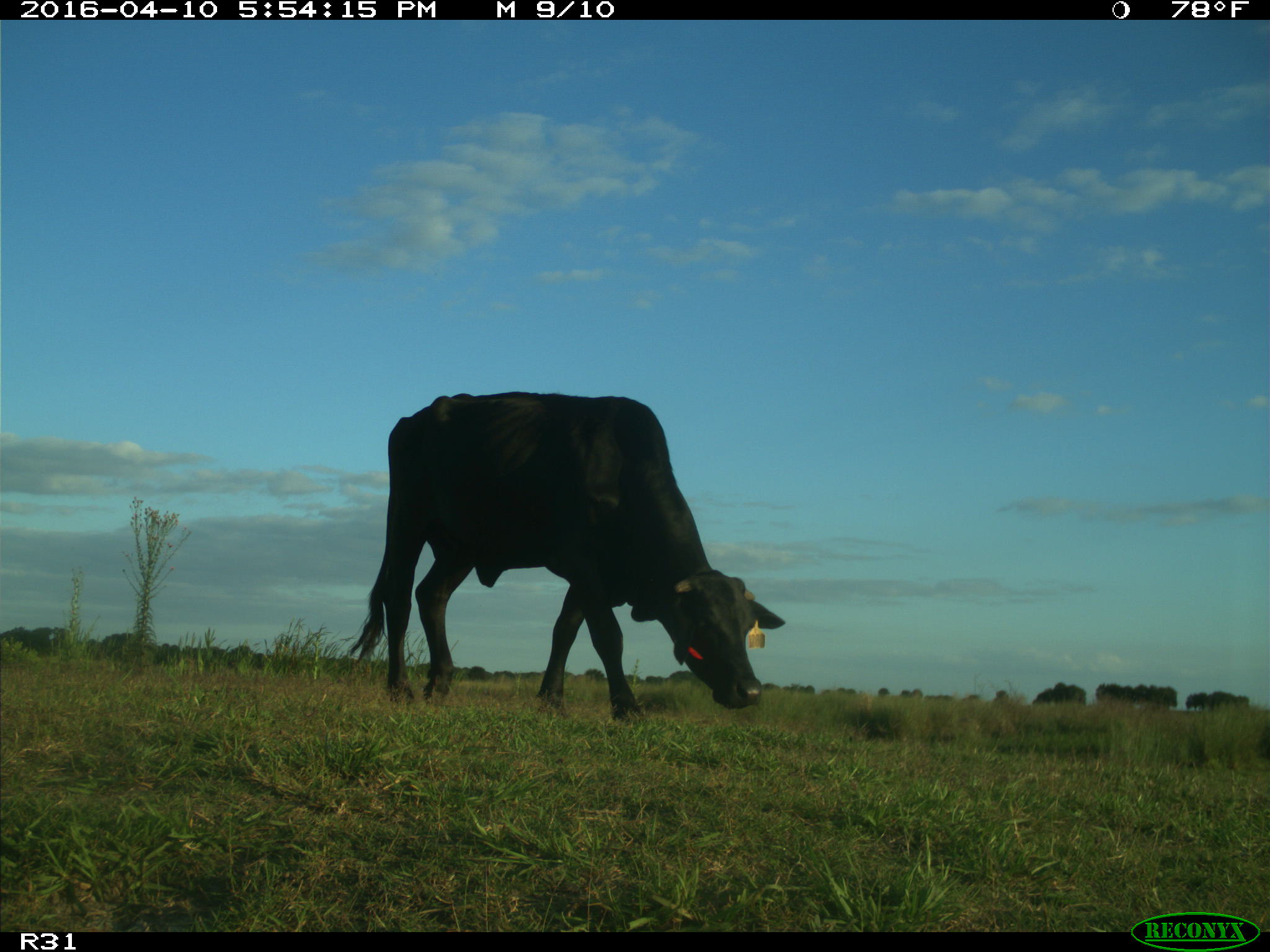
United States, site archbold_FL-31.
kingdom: Animalia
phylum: Chordata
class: Mammalia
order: Artiodactyla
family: Bovidae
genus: Bos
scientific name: Bos taurus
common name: domestic cow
Bos taurus (domestic cow).